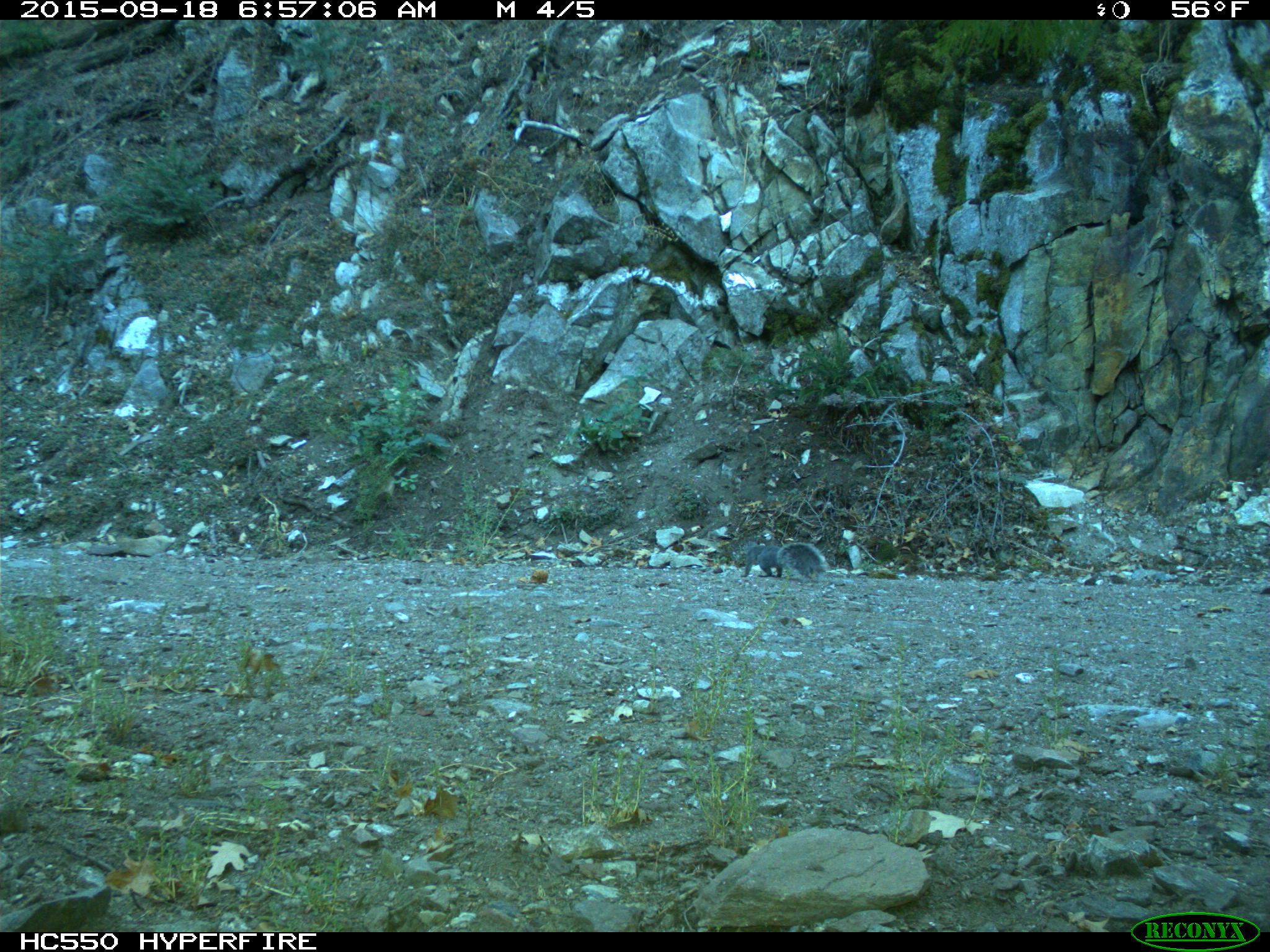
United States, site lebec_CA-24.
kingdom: Animalia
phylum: Chordata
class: Mammalia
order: Rodentia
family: Sciuridae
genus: Sciurus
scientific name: Sciurus carolinensis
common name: eastern gray squirrel